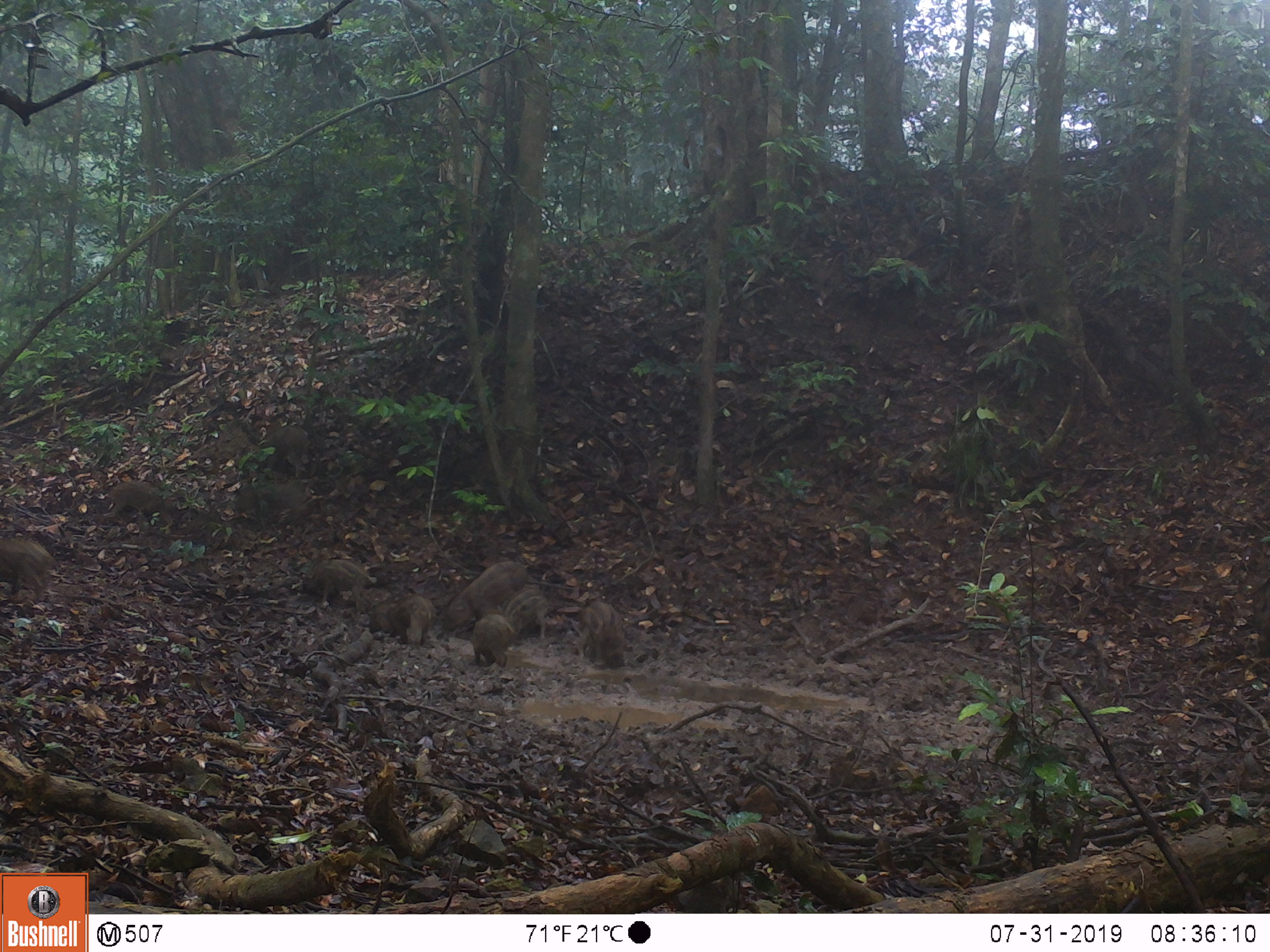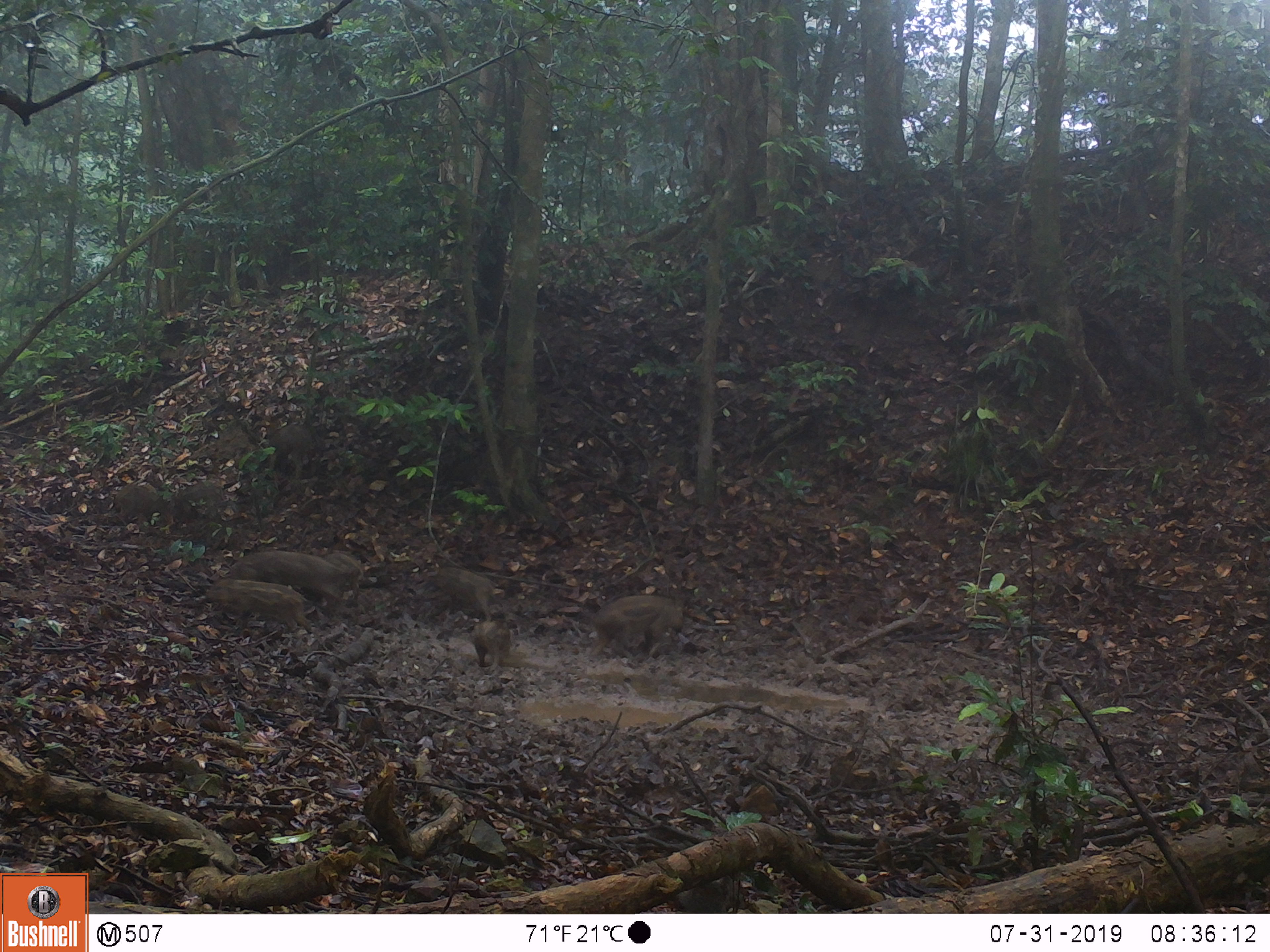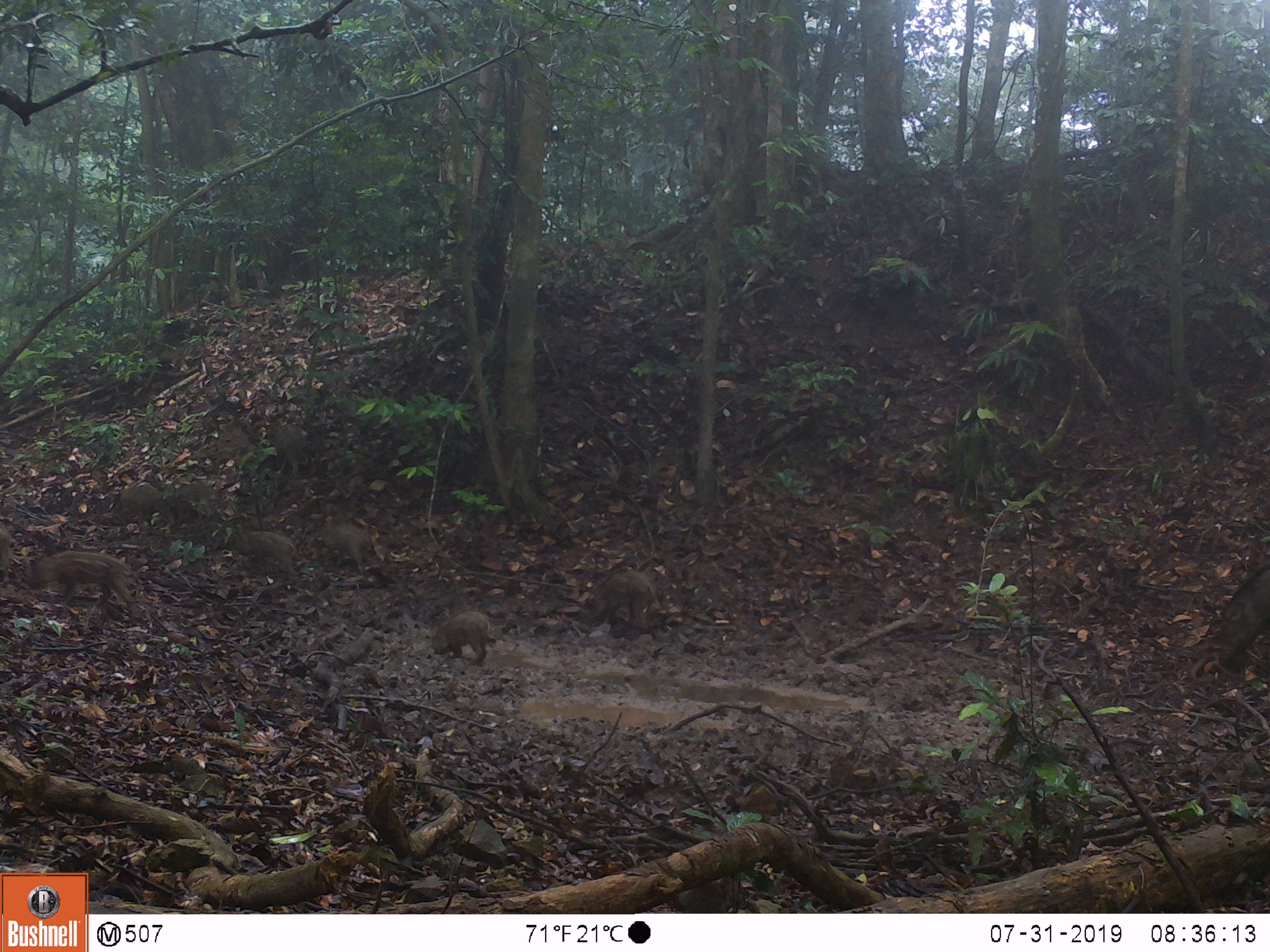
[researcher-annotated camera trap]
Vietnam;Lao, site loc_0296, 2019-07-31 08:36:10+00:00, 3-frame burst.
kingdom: Animalia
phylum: Chordata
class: Mammalia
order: Artiodactyla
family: Suidae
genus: Sus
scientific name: Sus scrofa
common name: eurasian wild pig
Eurasian wild pig (Sus scrofa). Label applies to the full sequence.